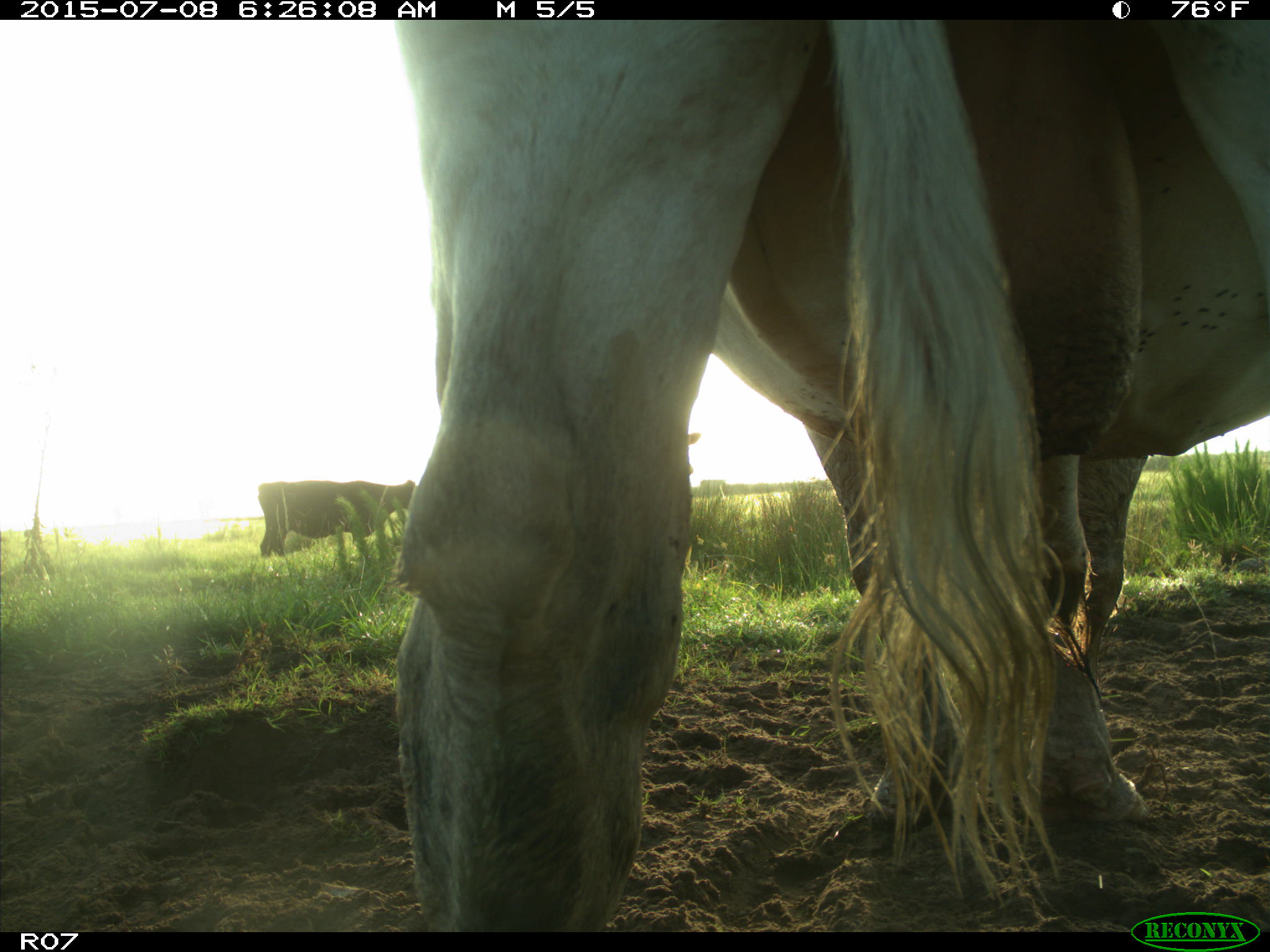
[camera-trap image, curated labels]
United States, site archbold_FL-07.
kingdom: Animalia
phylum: Chordata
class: Mammalia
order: Artiodactyla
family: Bovidae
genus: Bos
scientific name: Bos taurus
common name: domestic cow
Bos taurus (domestic cow).